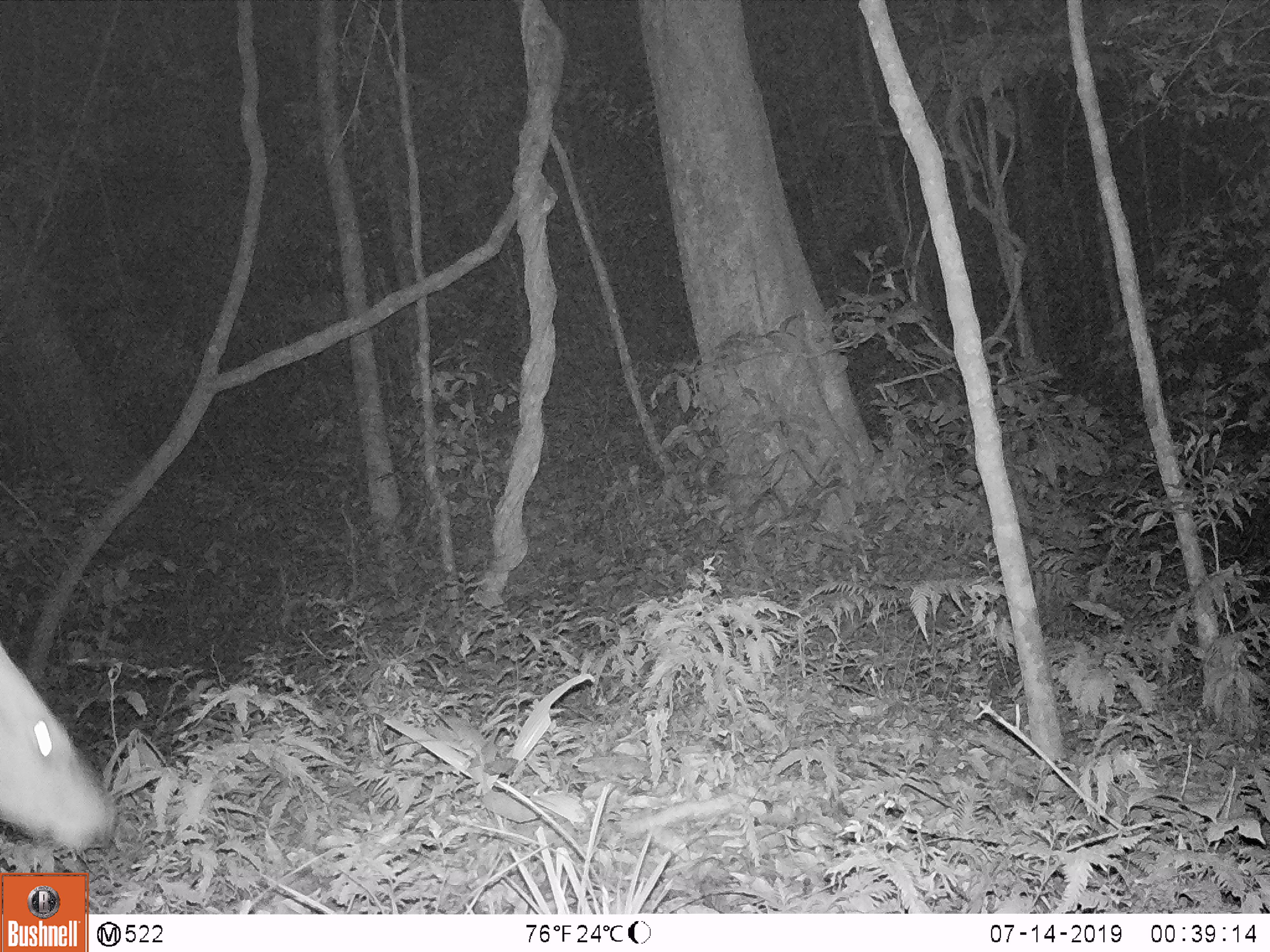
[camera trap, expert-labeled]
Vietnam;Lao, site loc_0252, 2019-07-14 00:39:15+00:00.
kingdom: Animalia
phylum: Chordata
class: Mammalia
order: Artiodactyla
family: Cervidae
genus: Muntiacus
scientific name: Muntiacus vuquangensis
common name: large-antlered muntjac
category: large antlered muntjac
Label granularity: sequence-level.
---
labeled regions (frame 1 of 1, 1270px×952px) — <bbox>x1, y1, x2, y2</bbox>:
large antlered muntjac: <bbox>0, 642, 116, 854</bbox>